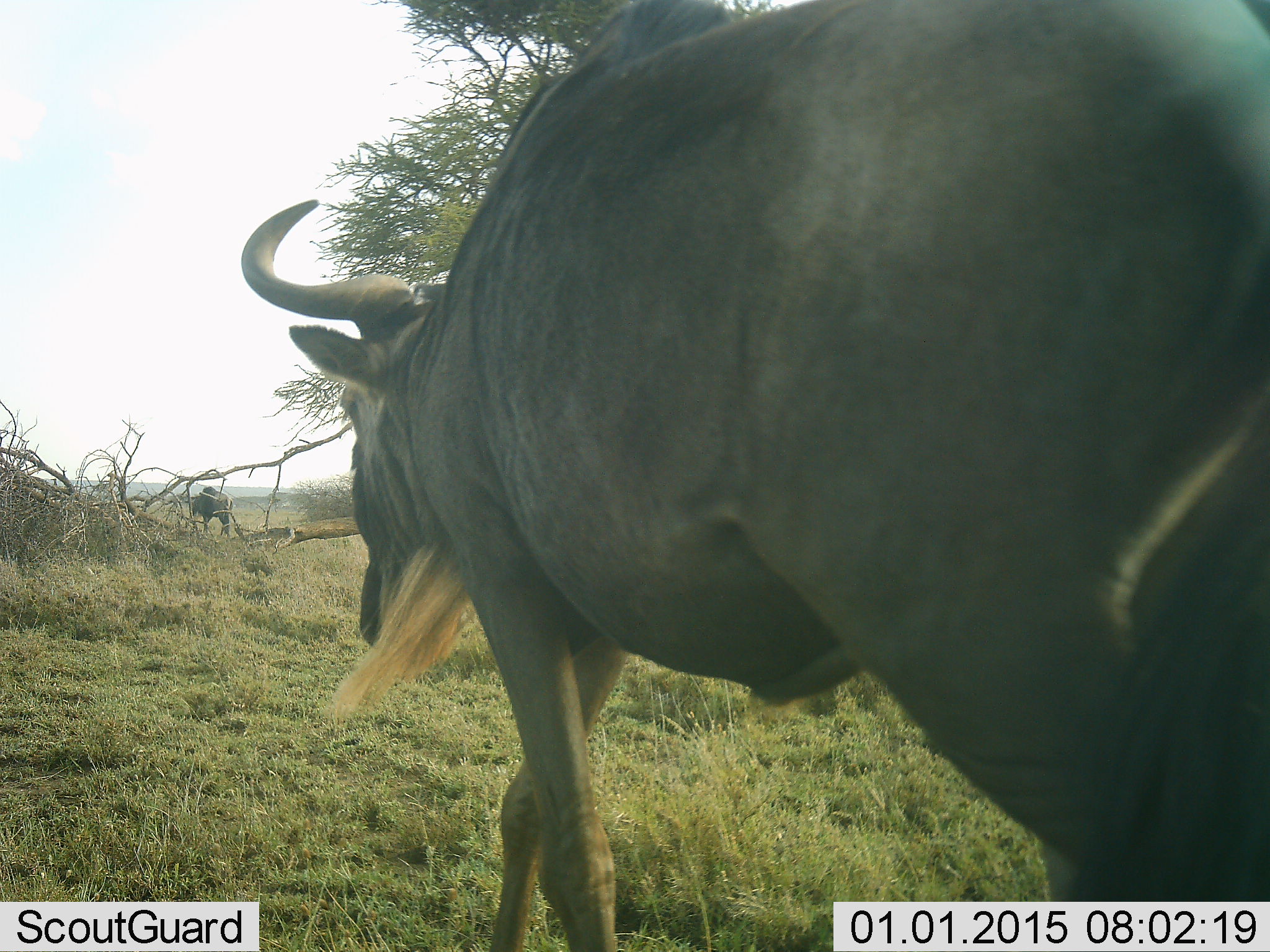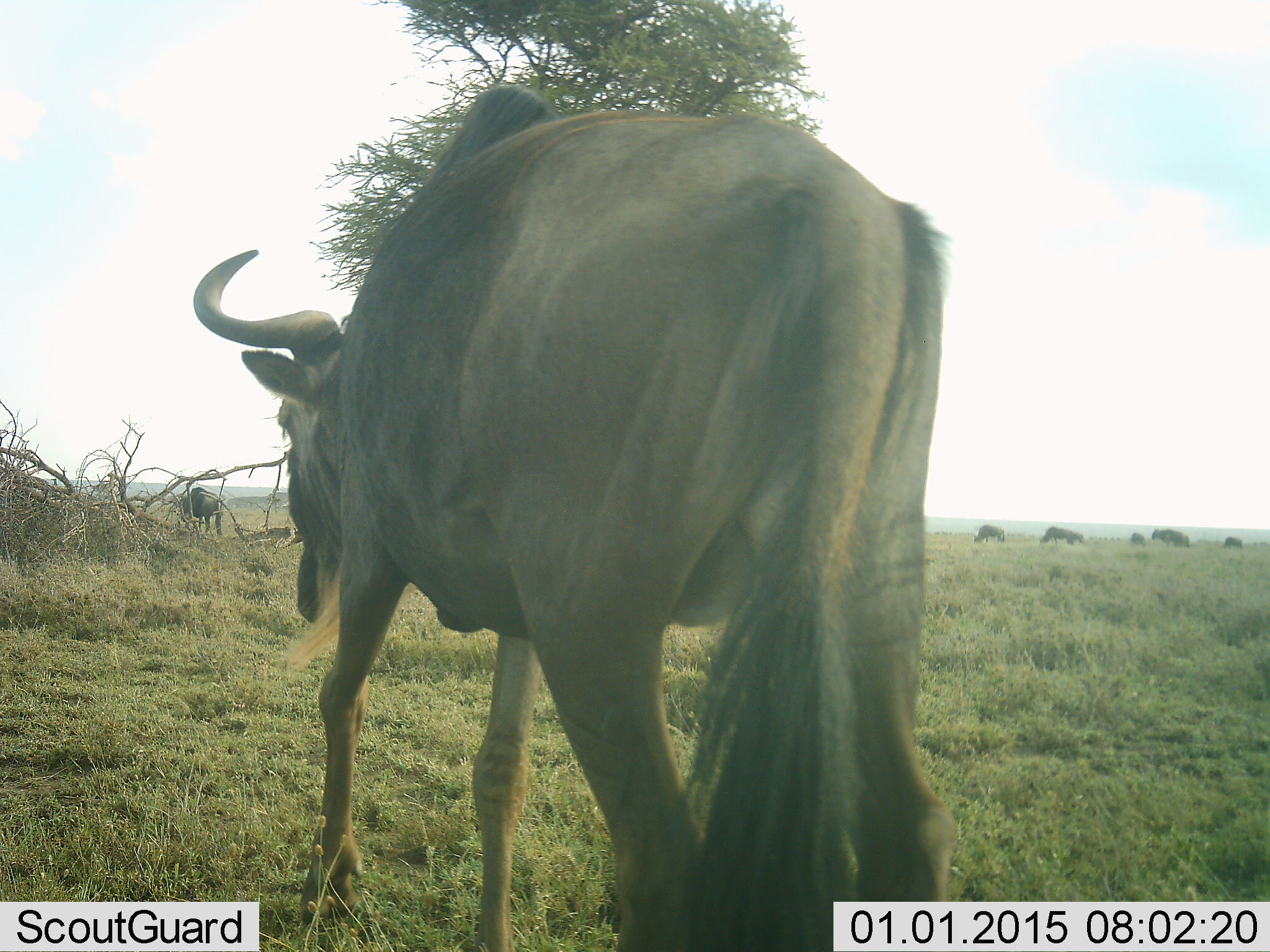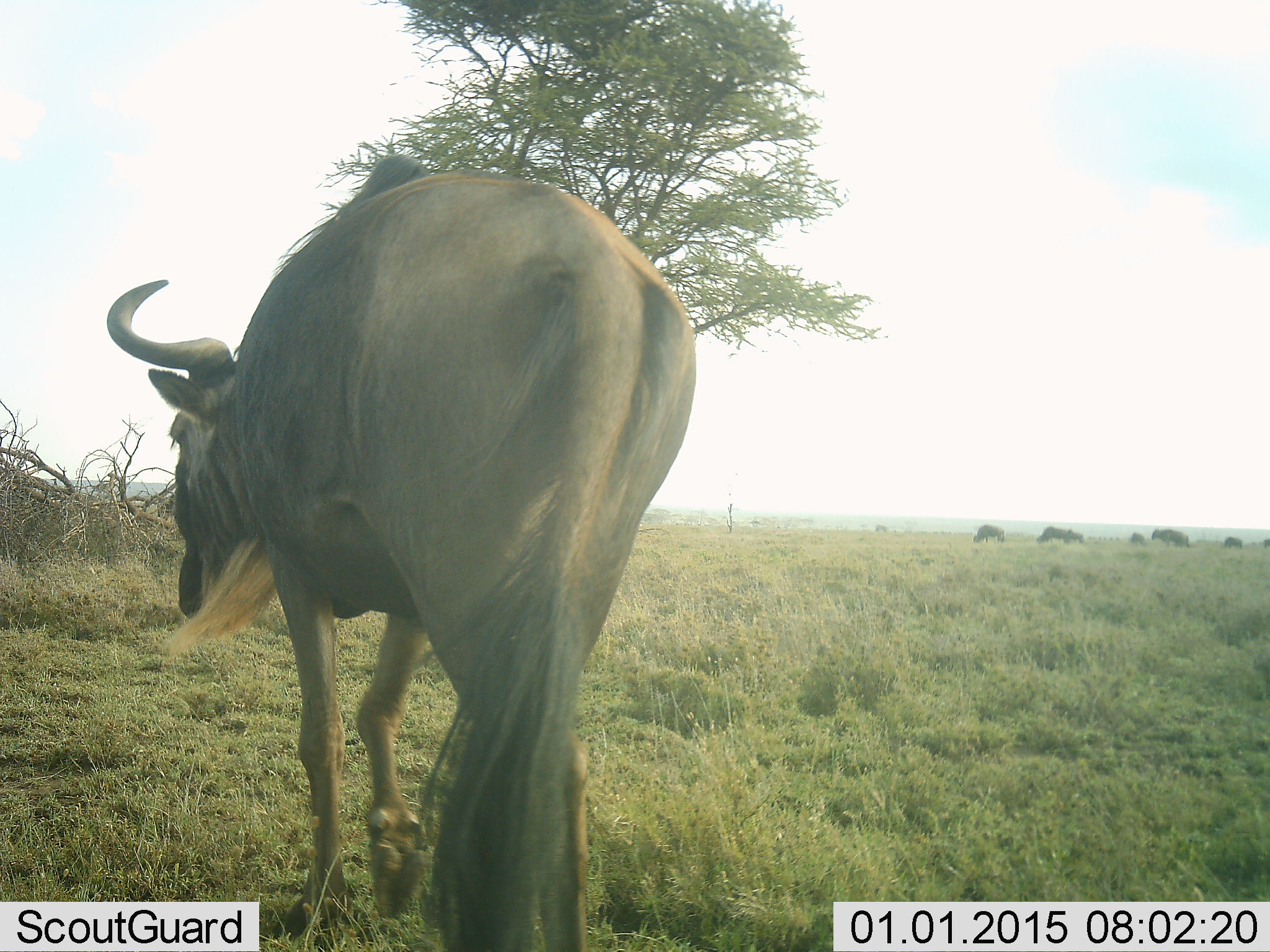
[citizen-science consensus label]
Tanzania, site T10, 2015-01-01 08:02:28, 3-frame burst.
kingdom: Animalia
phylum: Chordata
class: Mammalia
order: Artiodactyla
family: Bovidae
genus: Connochaetes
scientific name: Connochaetes taurinus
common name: blue wildebeest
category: wildebeest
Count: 9.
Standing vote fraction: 0%.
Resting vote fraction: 0%.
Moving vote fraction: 100%.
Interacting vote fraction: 0%.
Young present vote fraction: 0%.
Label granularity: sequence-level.